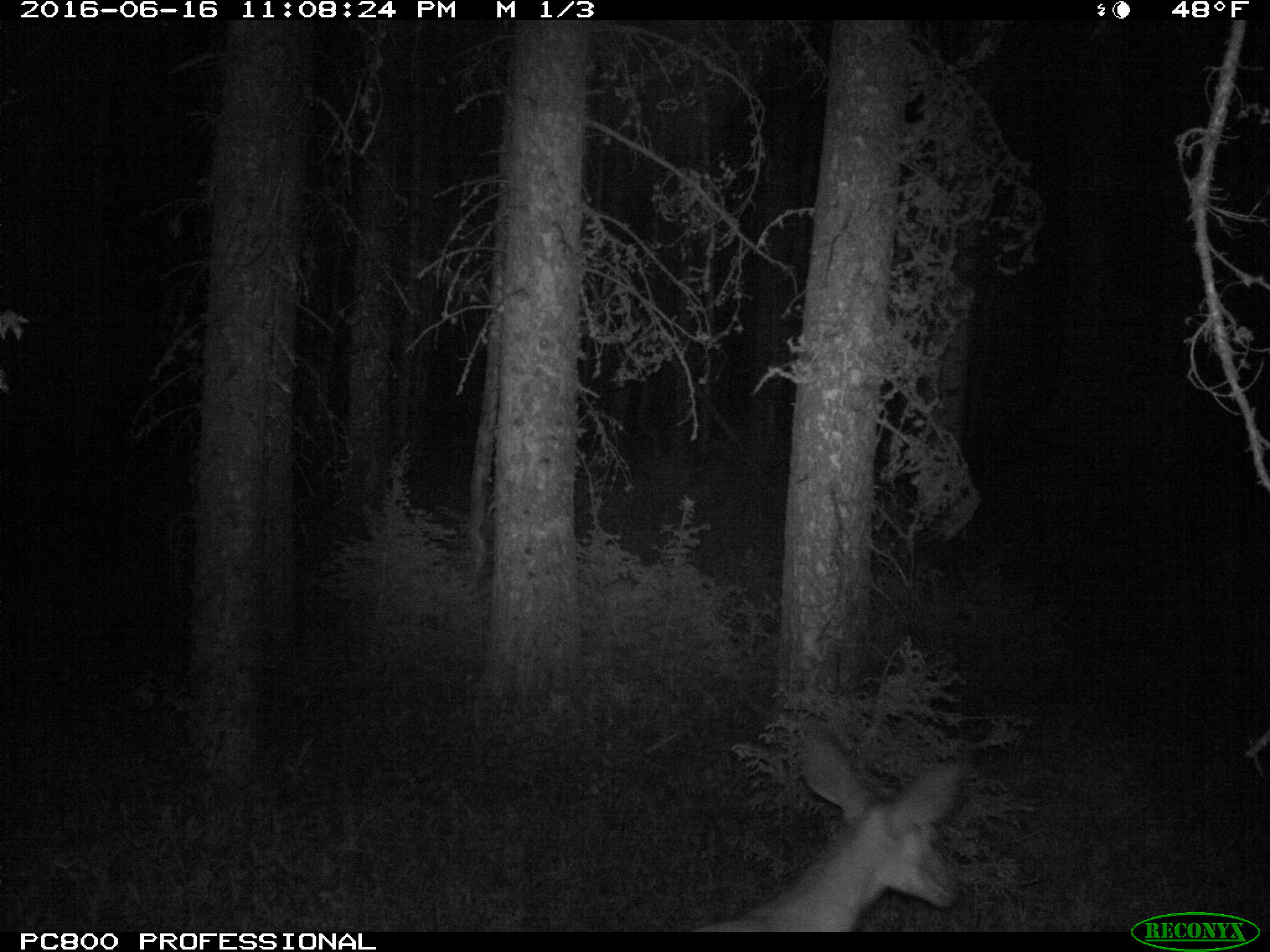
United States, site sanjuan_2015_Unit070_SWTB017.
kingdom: Animalia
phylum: Chordata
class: Mammalia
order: Artiodactyla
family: Cervidae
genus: Odocoileus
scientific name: Odocoileus hemionus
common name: mule deer